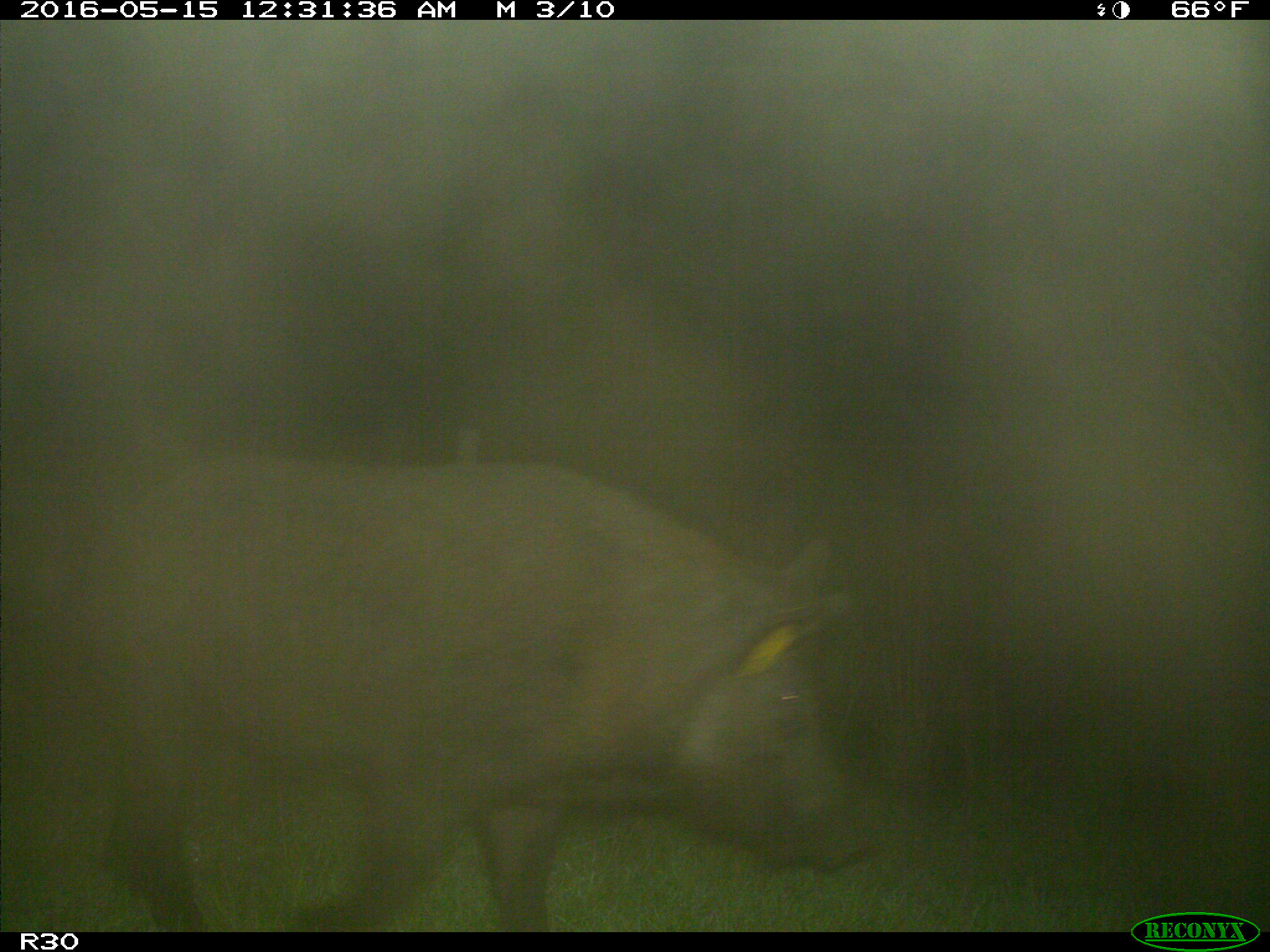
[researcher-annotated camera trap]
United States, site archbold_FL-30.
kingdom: Animalia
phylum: Chordata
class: Mammalia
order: Artiodactyla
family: Suidae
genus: Sus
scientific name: Sus scrofa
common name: wild boar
Sus scrofa (wild boar).